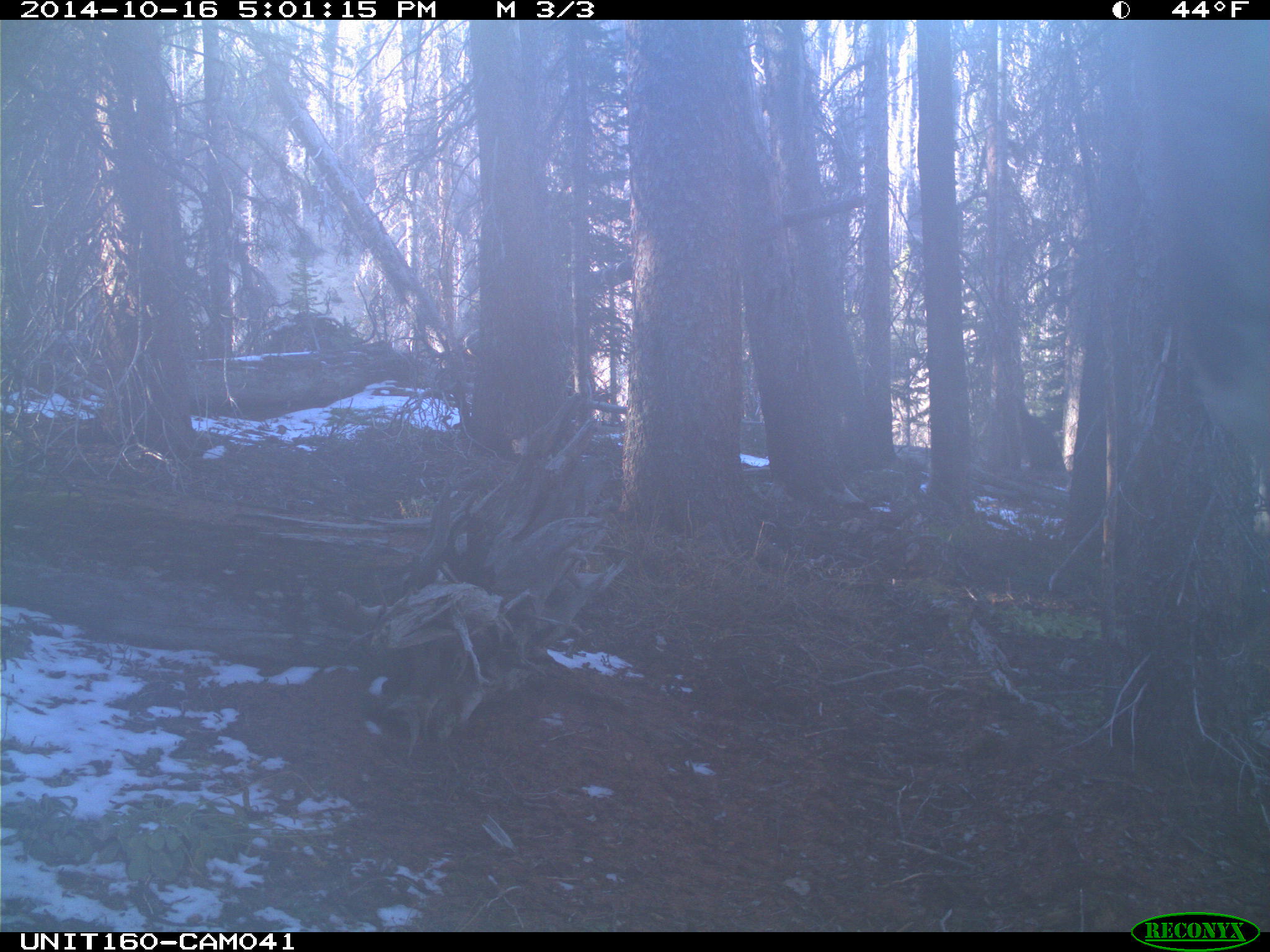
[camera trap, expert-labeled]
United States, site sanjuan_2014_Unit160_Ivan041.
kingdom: Animalia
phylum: Chordata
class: Mammalia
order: Artiodactyla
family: Cervidae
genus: Cervus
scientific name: Cervus elaphus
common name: red deer